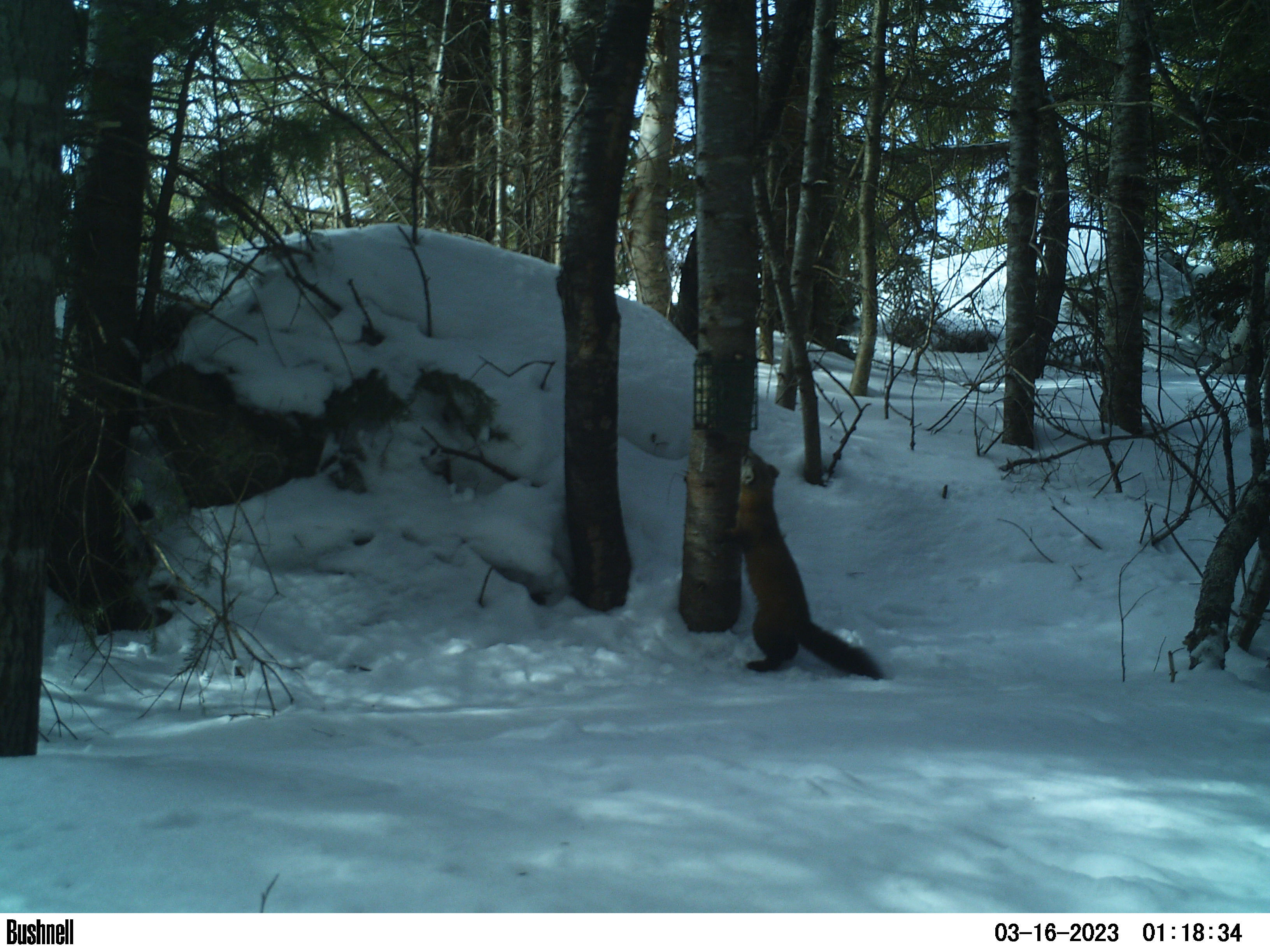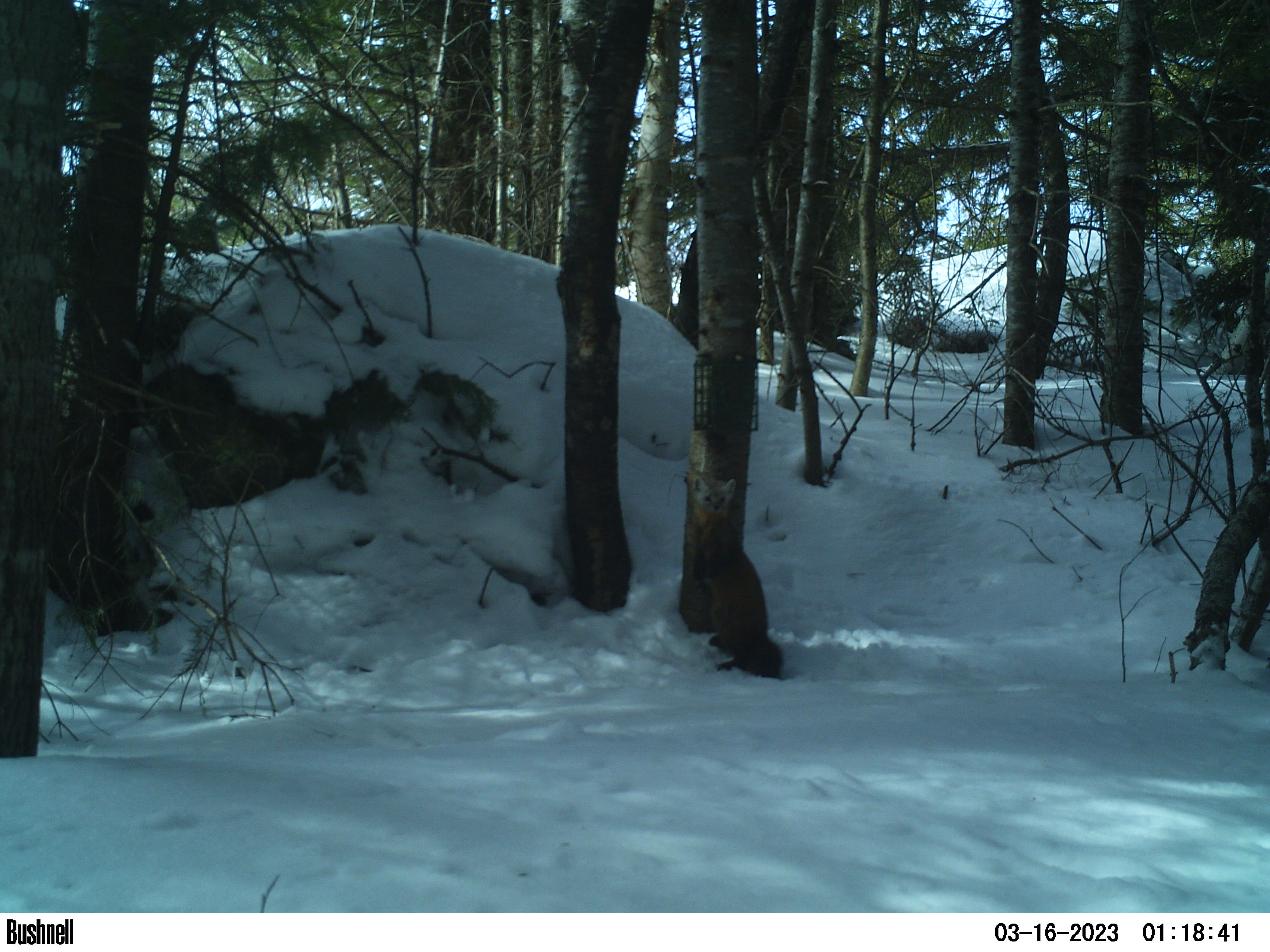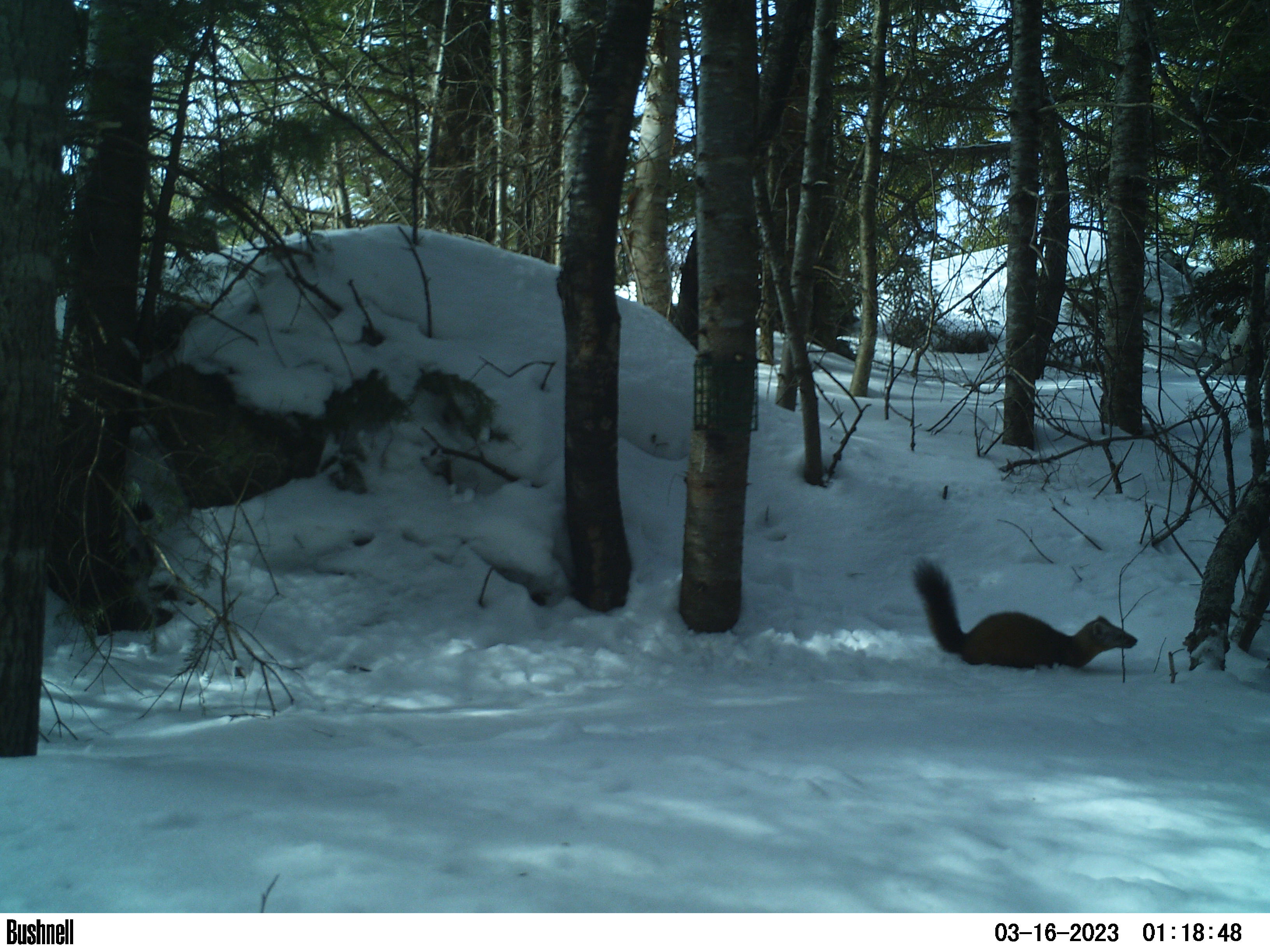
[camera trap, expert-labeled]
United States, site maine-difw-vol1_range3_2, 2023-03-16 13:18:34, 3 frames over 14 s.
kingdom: Animalia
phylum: Chordata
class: Mammalia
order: Carnivora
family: Mustelidae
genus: Martes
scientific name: Martes americana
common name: american marten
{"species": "american marten (Martes americana)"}